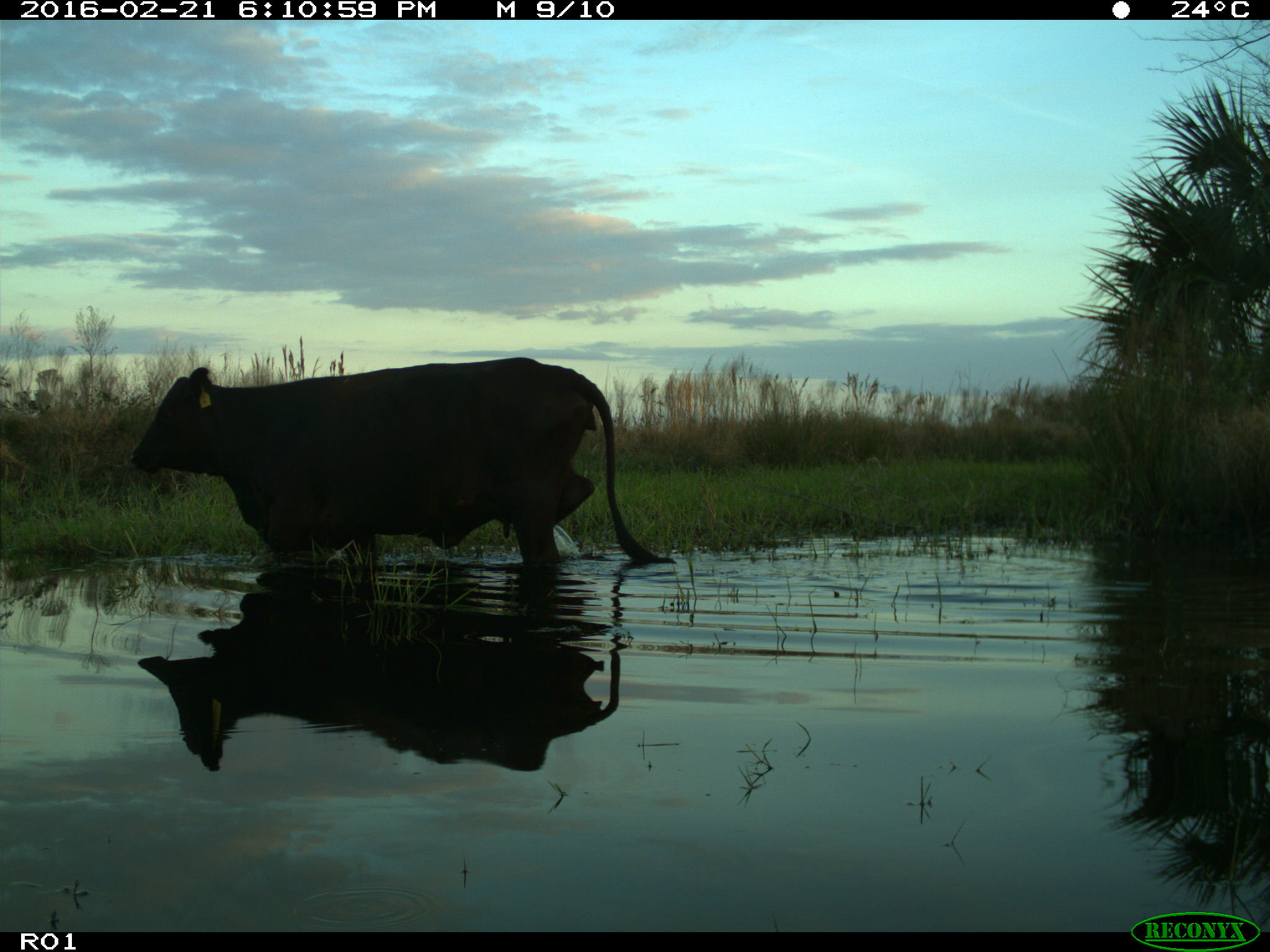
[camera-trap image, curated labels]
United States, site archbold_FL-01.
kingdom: Animalia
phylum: Chordata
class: Mammalia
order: Artiodactyla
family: Bovidae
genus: Bos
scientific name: Bos taurus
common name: domestic cow